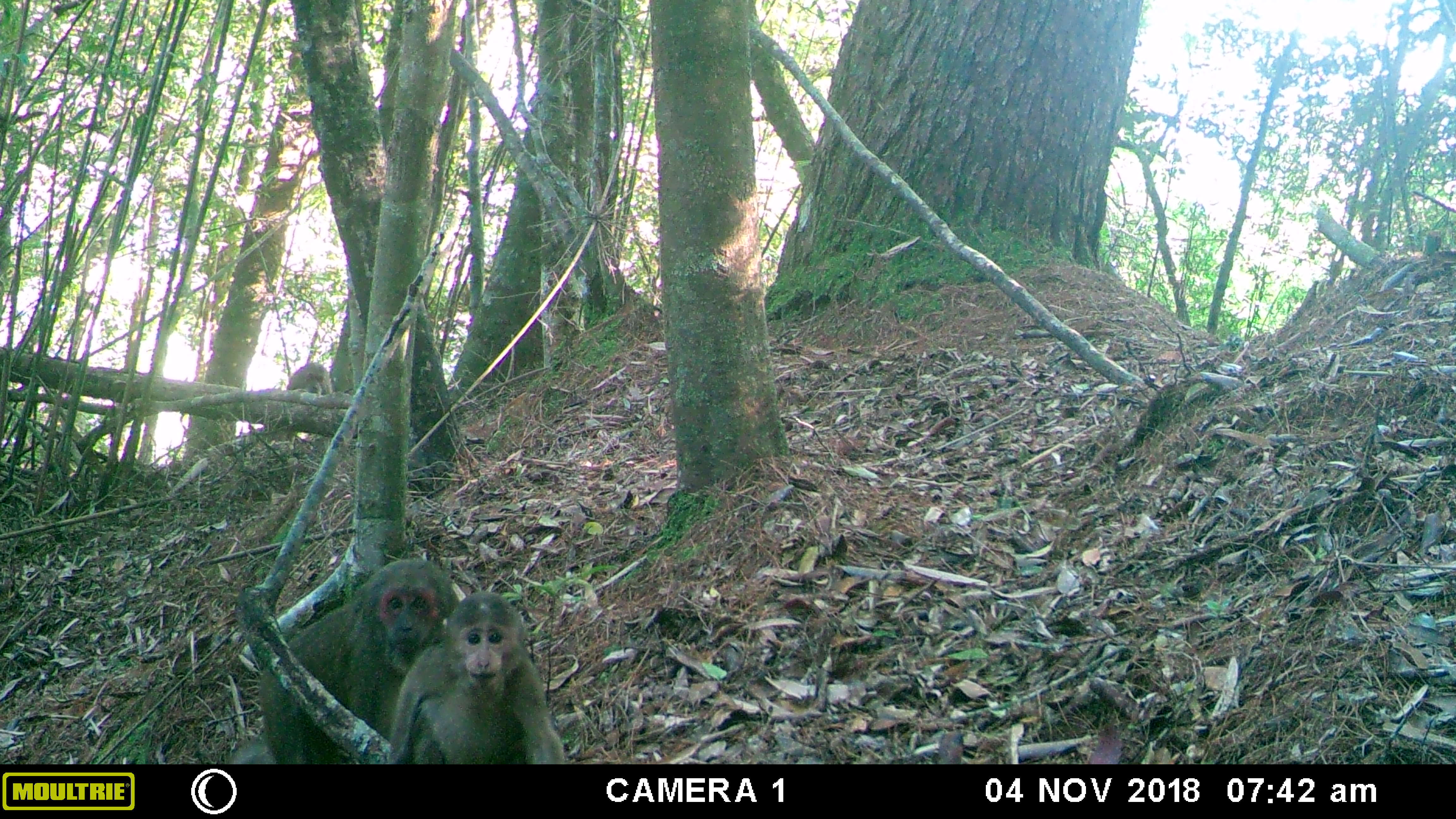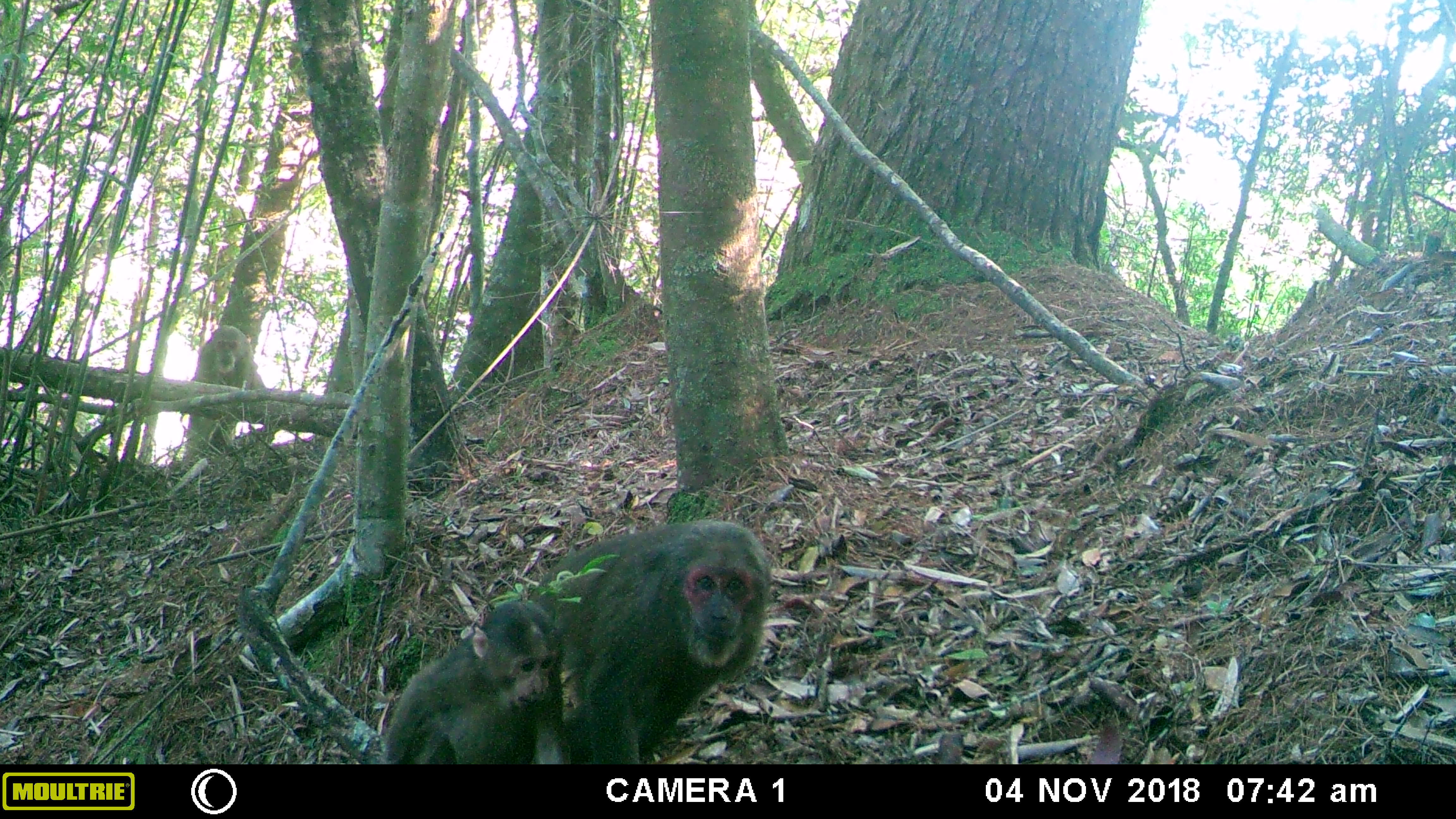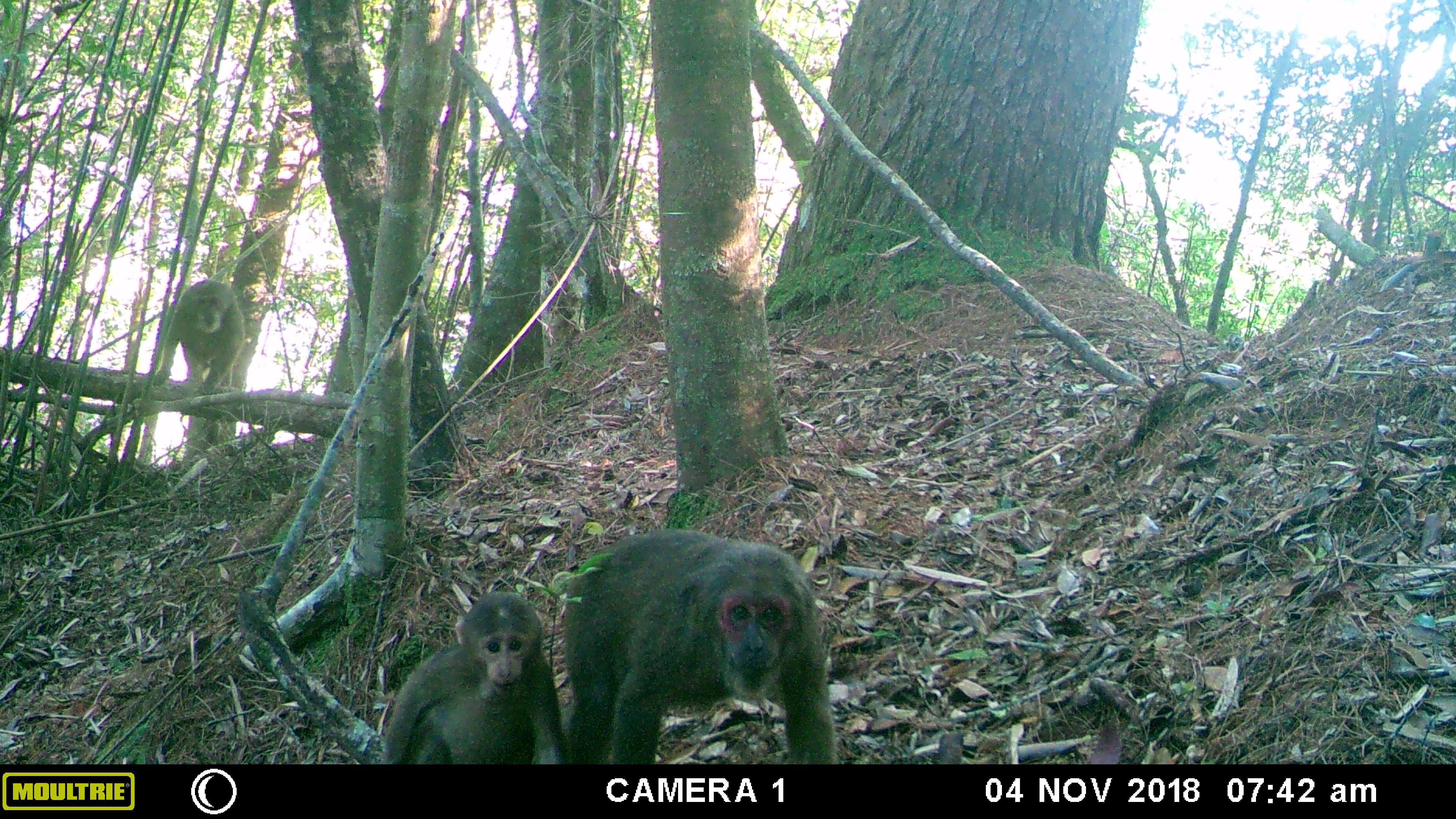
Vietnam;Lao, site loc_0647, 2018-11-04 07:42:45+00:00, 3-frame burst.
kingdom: Animalia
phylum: Chordata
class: Mammalia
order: Primates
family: Cercopithecidae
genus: Macaca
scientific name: Macaca arctoides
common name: stump-tailed macaque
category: stump tailed macaque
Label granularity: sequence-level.